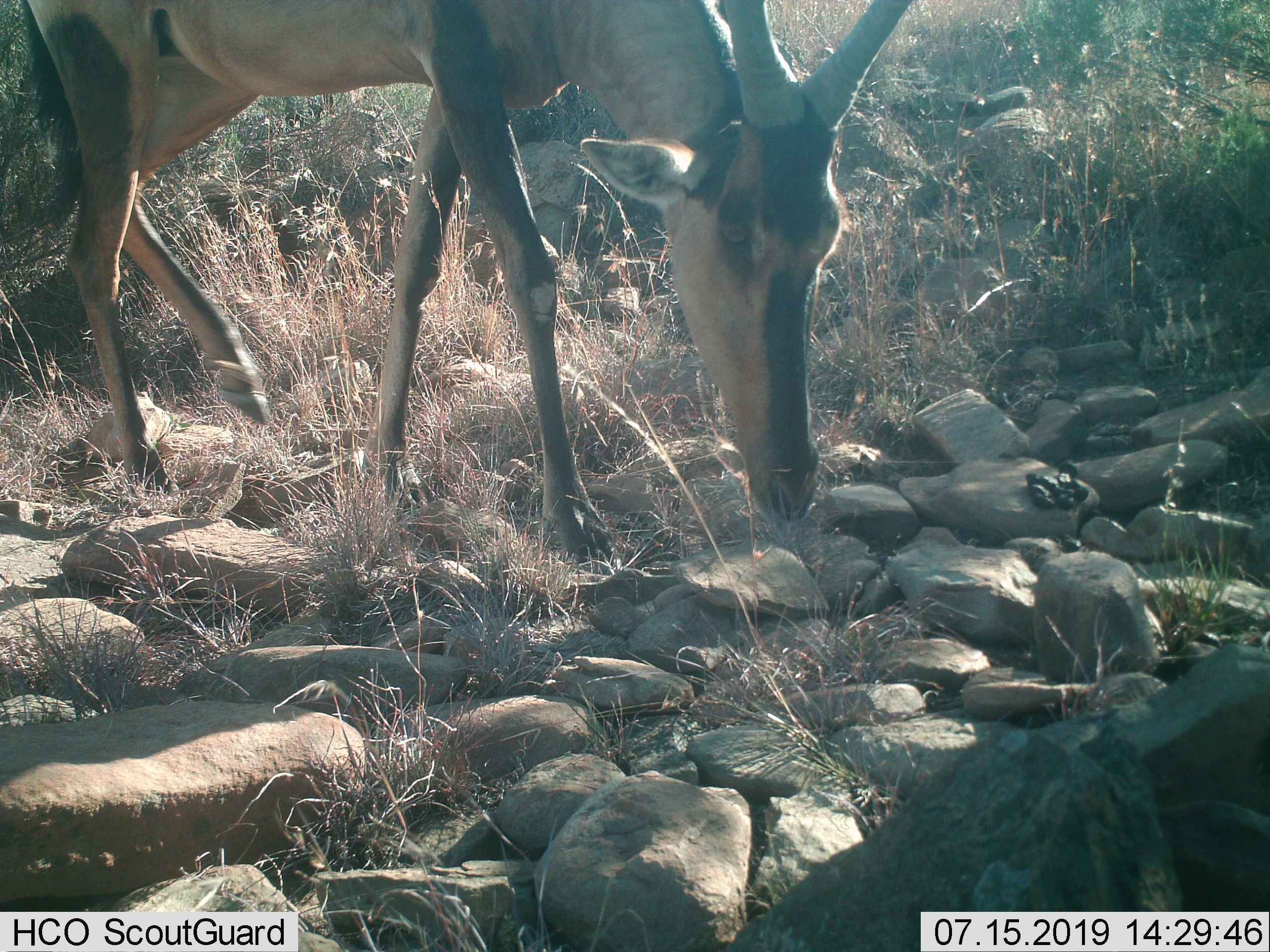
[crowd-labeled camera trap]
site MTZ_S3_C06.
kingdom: Animalia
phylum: Chordata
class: Mammalia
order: Artiodactyla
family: Bovidae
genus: Alcelaphus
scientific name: Alcelaphus buselaphus caama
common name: red hartebeest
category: hartebeestred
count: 1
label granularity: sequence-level